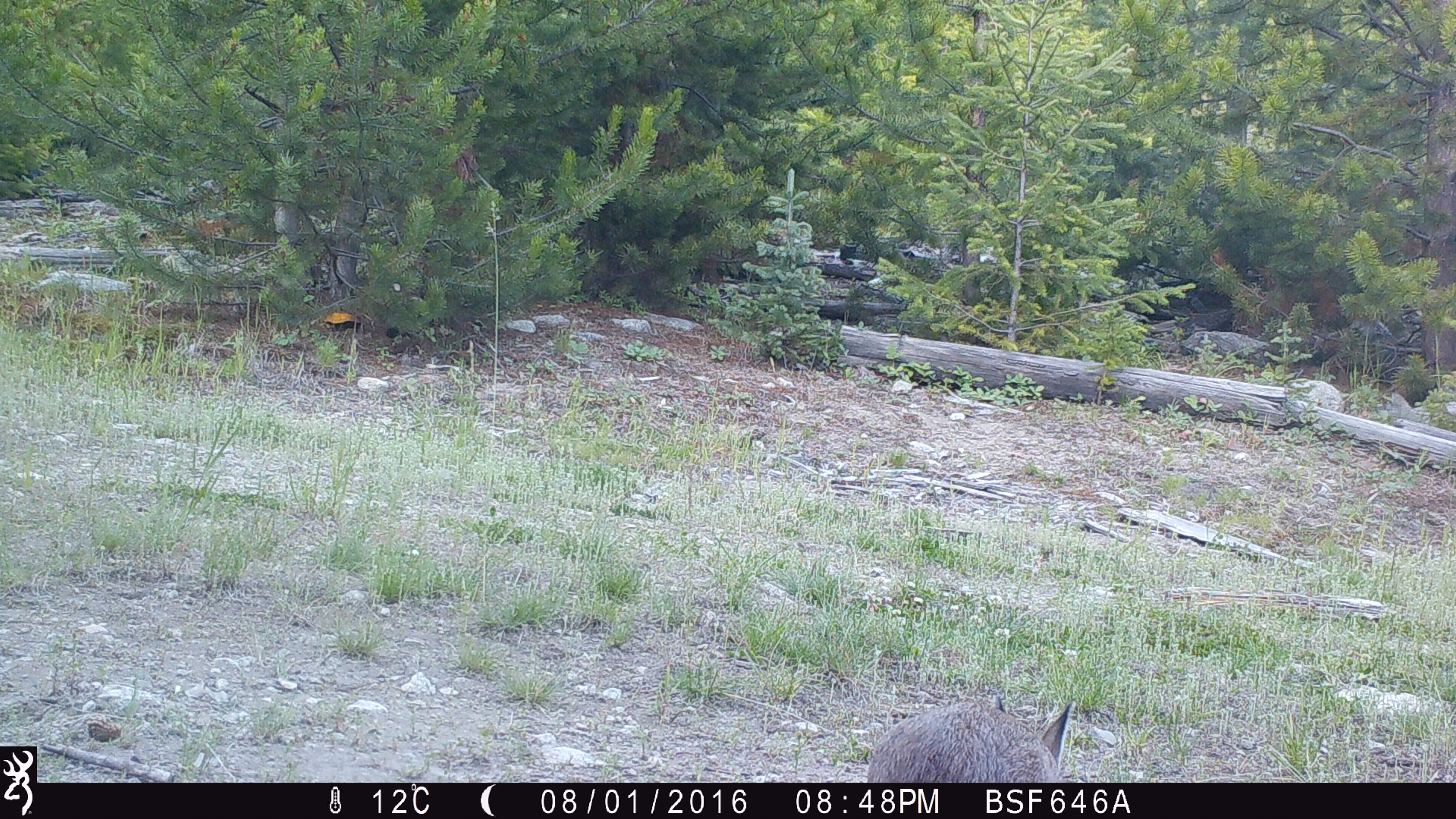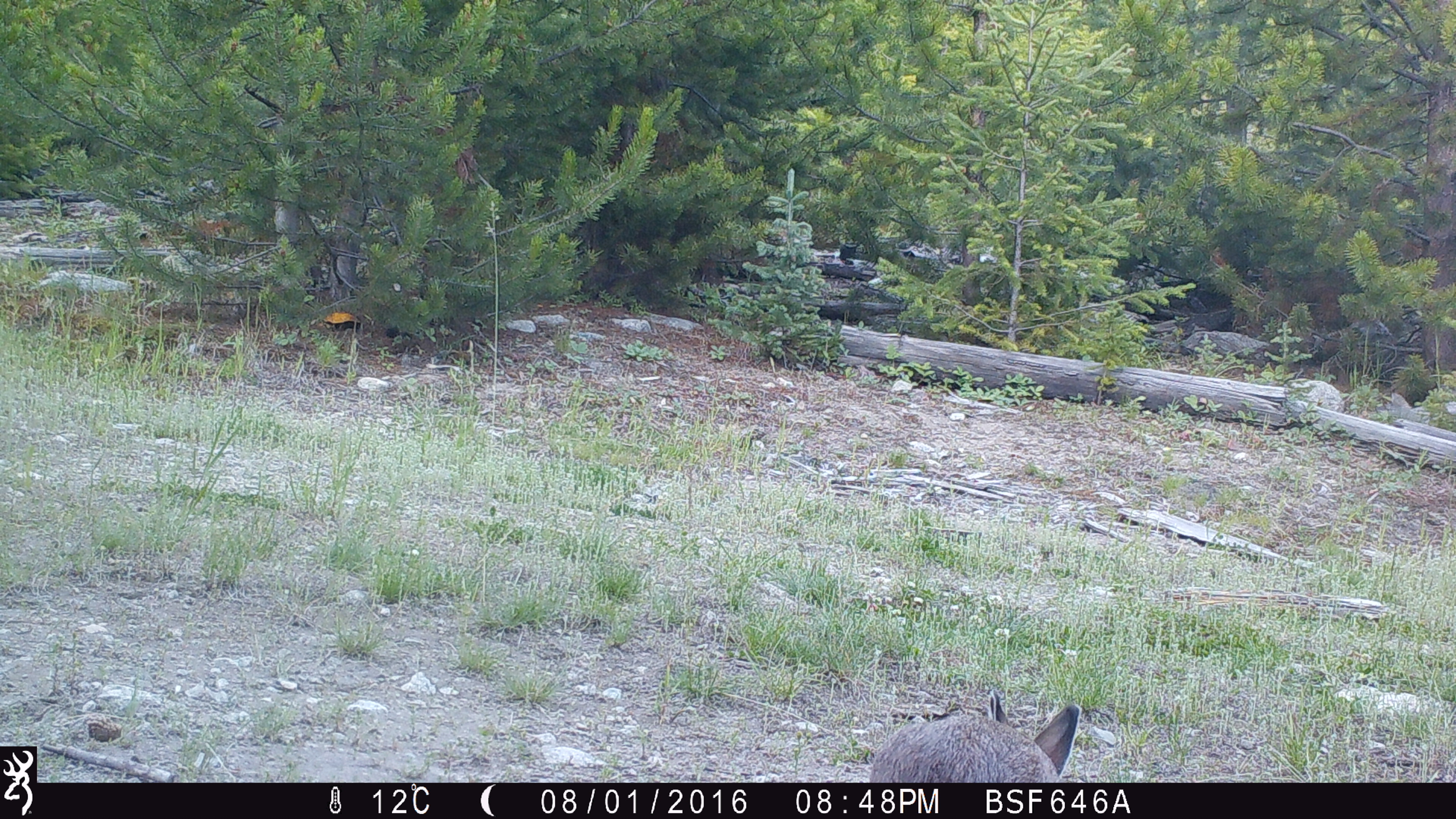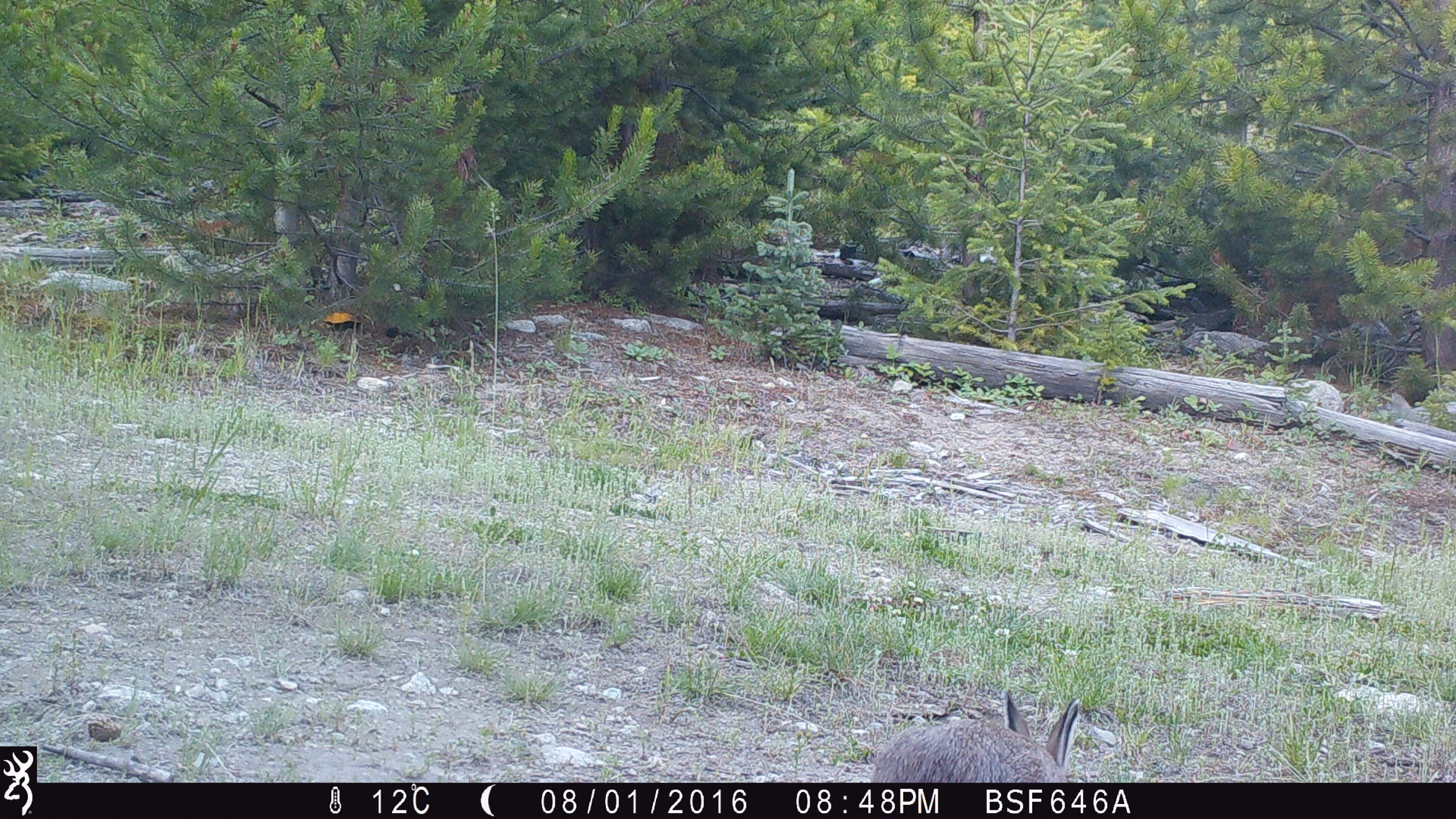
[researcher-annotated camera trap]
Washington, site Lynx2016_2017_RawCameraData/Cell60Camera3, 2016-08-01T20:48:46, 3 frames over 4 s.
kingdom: Animalia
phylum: Chordata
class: Mammalia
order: Lagomorpha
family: Leporidae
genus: Lepus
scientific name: Lepus americanus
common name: snowshoe hare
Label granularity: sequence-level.